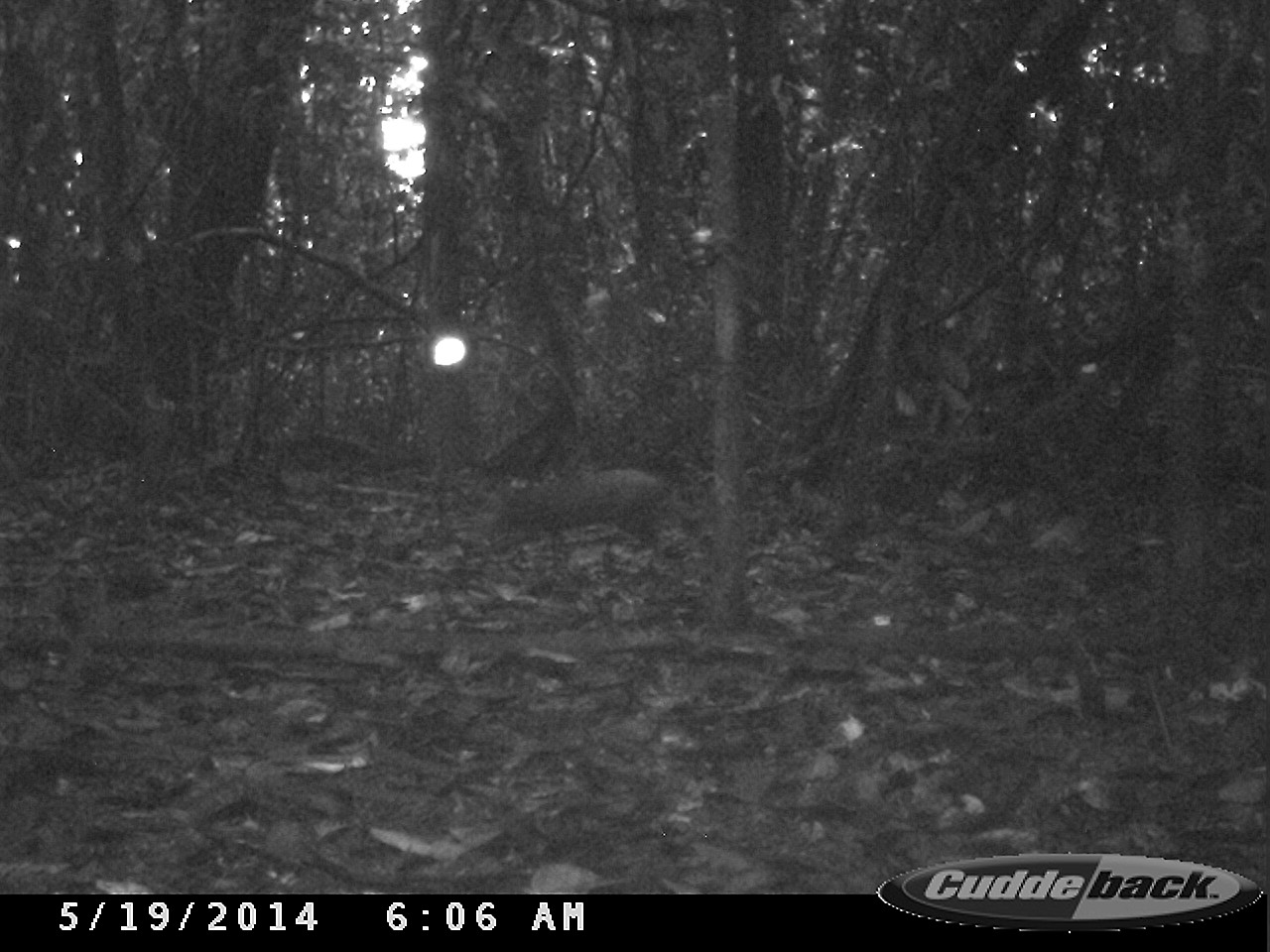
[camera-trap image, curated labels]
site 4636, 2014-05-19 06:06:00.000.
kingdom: Animalia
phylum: Chordata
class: Mammalia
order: Rodentia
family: Dasyproctidae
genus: Dasyprocta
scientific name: Dasyprocta leporina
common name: red-rumped agouti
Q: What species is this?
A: Dasyprocta leporina (red-rumped agouti).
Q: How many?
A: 1.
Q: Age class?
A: Adult.